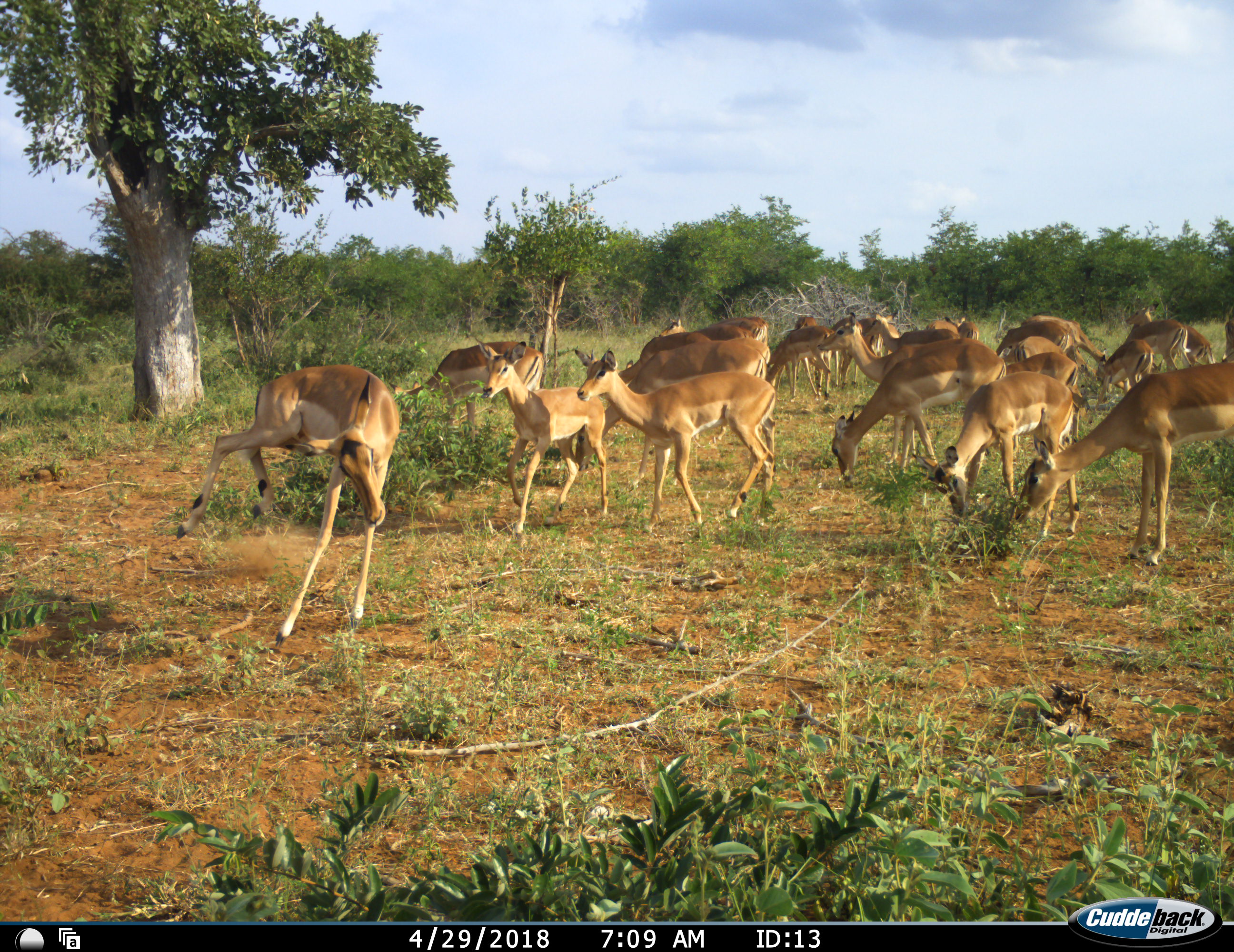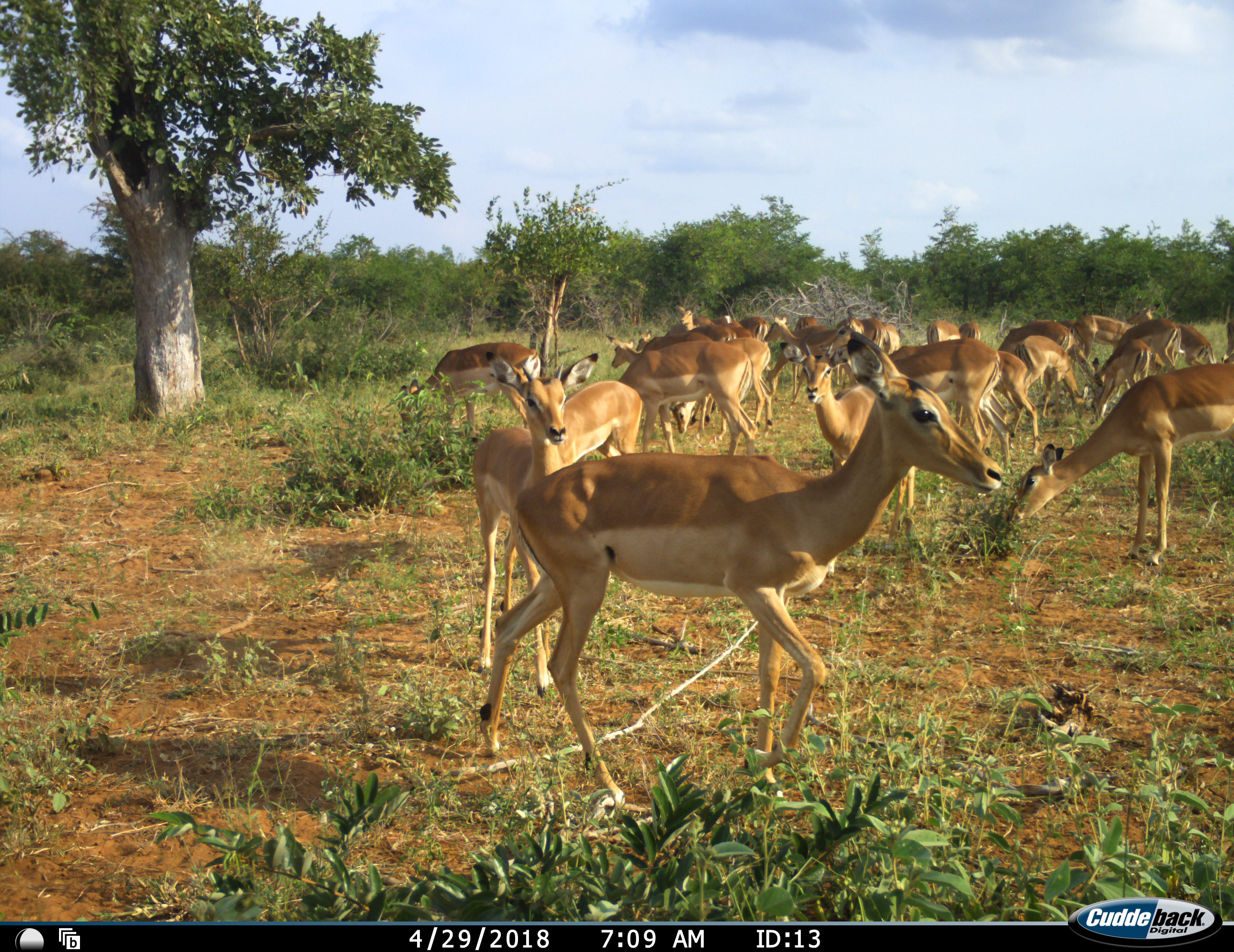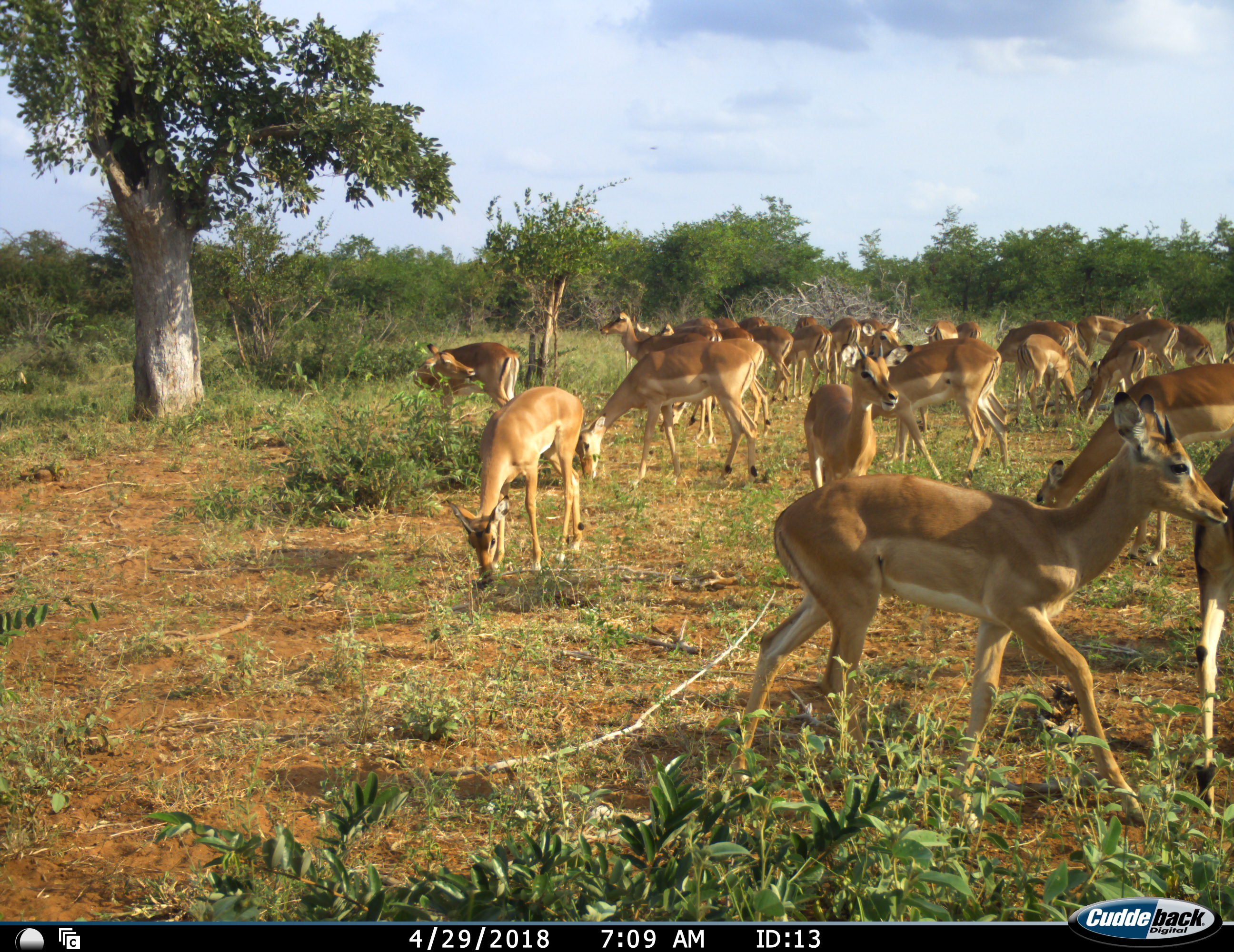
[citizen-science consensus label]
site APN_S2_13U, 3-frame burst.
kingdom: Animalia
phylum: Chordata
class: Mammalia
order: Artiodactyla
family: Bovidae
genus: Aepyceros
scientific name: Aepyceros melampus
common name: impala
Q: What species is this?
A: Impala (Aepyceros melampus).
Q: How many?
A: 11-50.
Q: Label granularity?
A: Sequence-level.